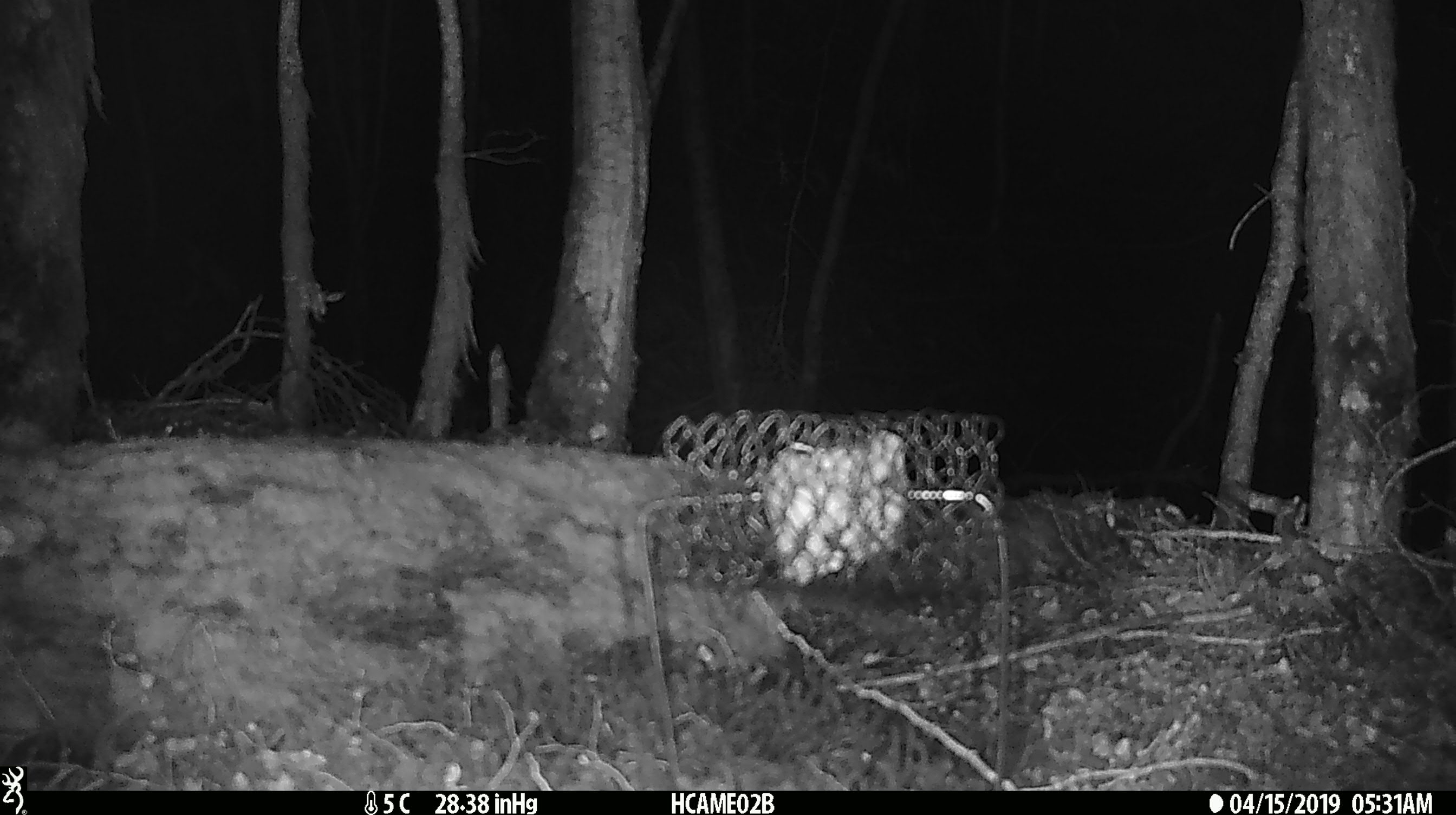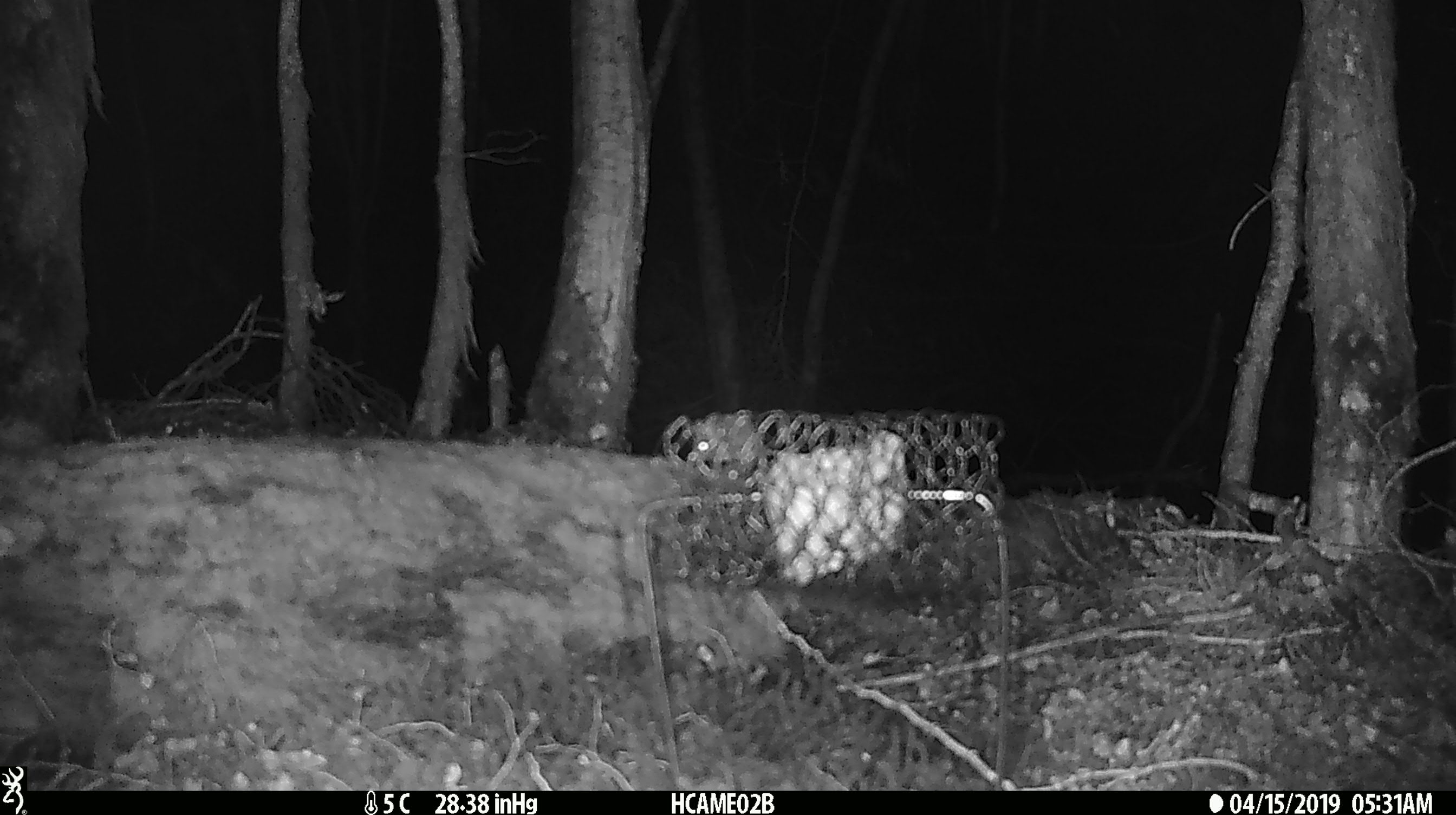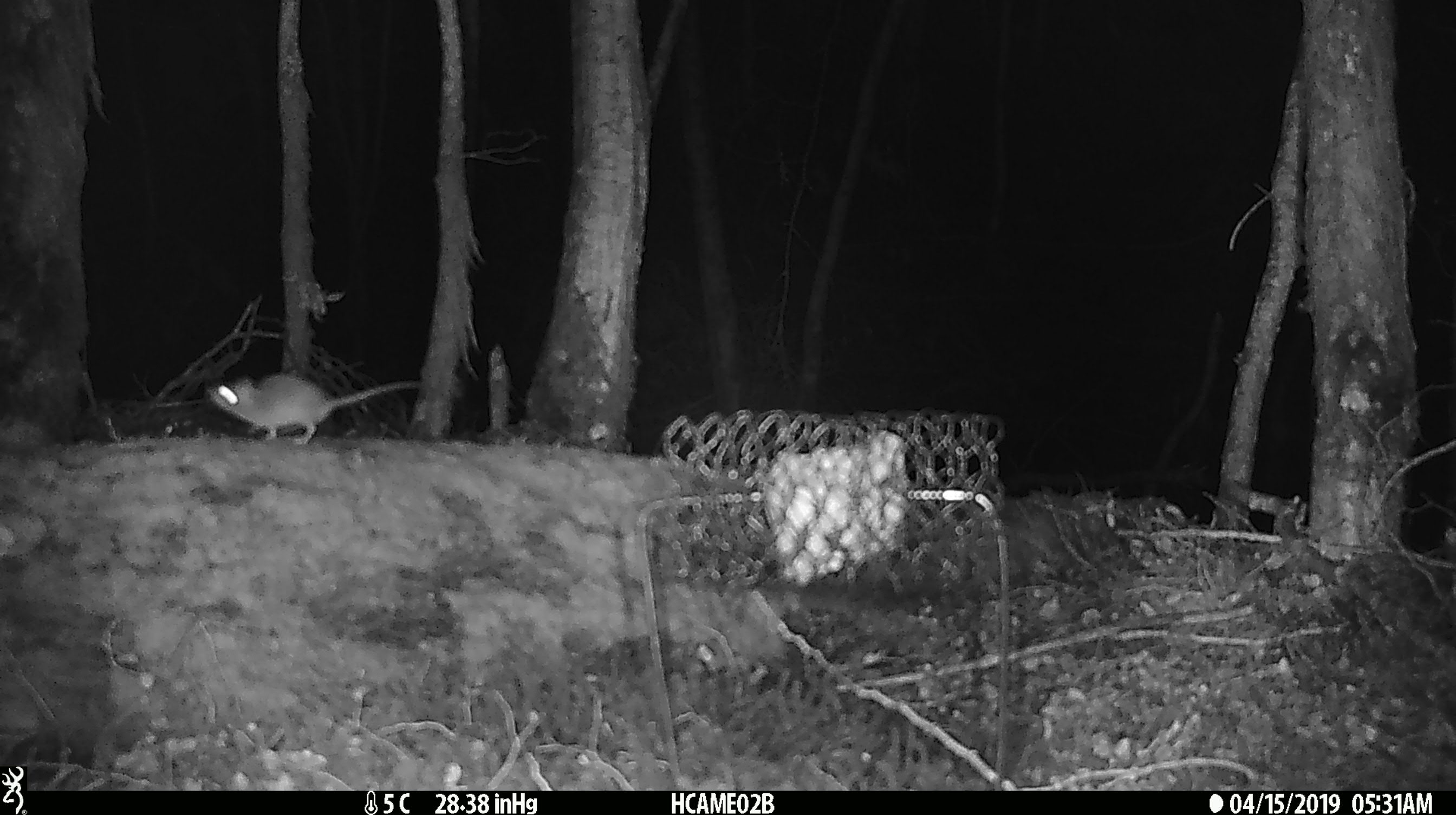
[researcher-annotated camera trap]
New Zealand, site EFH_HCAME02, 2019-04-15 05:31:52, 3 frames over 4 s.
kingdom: Animalia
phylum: Chordata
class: Mammalia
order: Rodentia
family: Muridae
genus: Mus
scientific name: Mus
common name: mouse